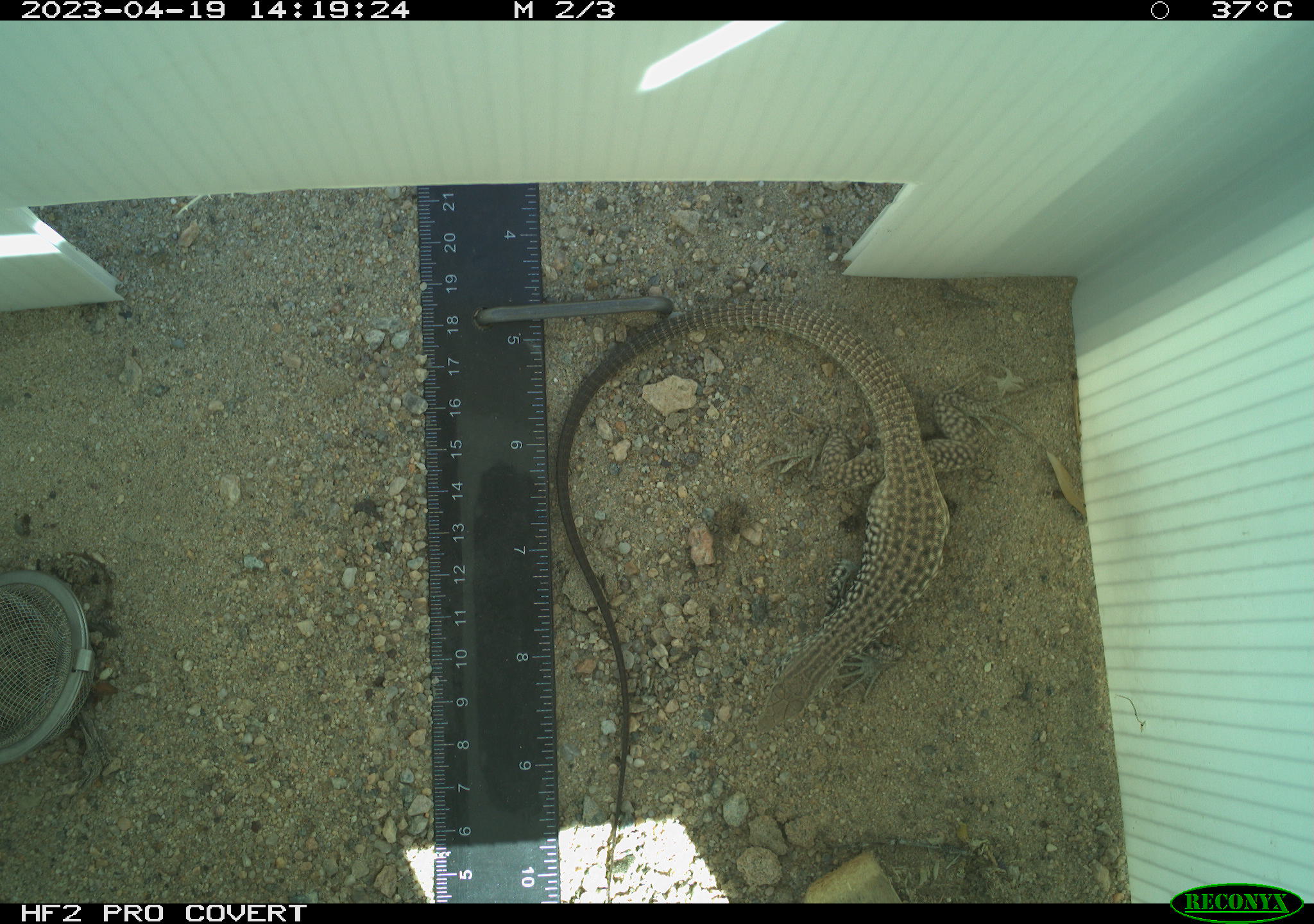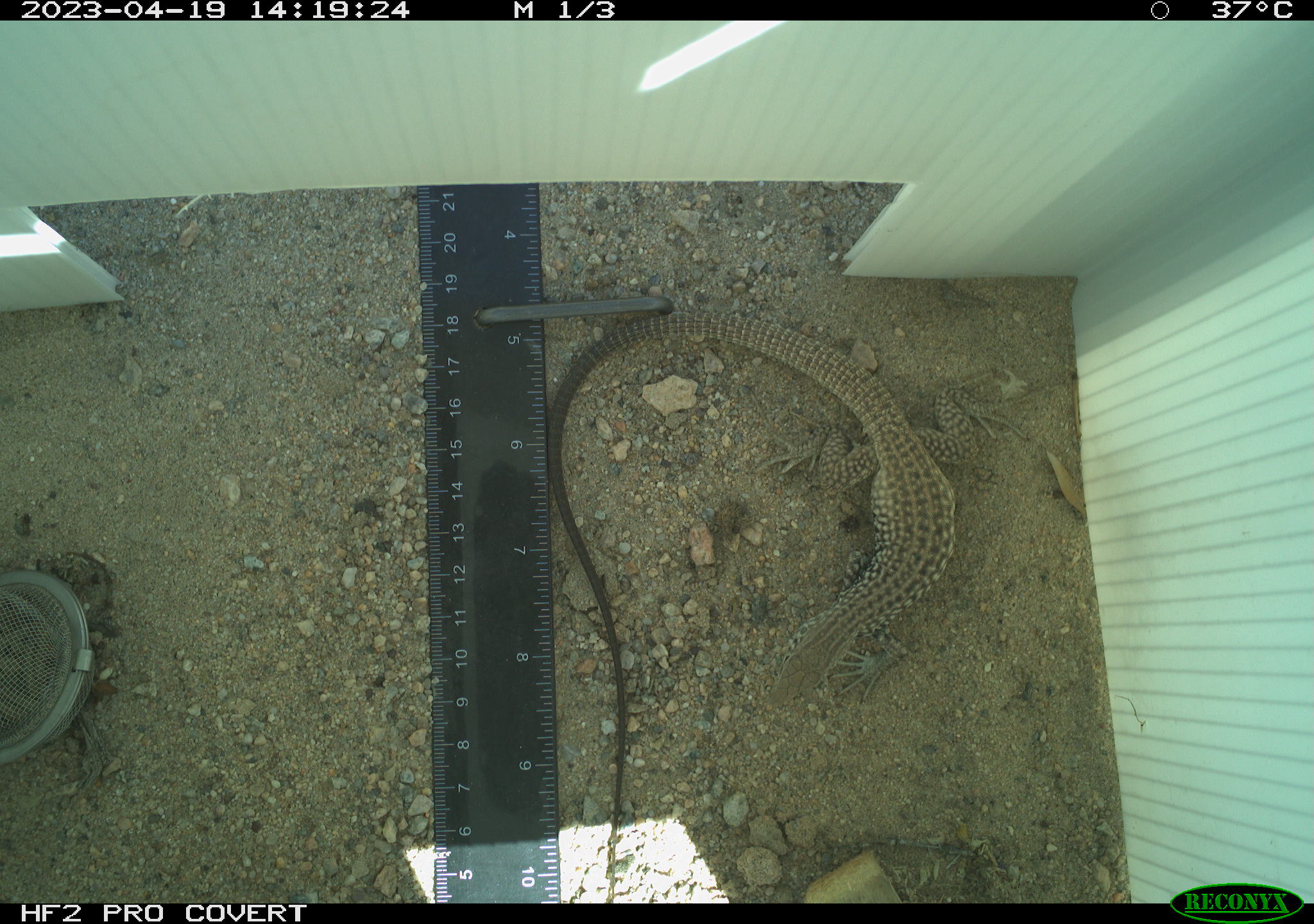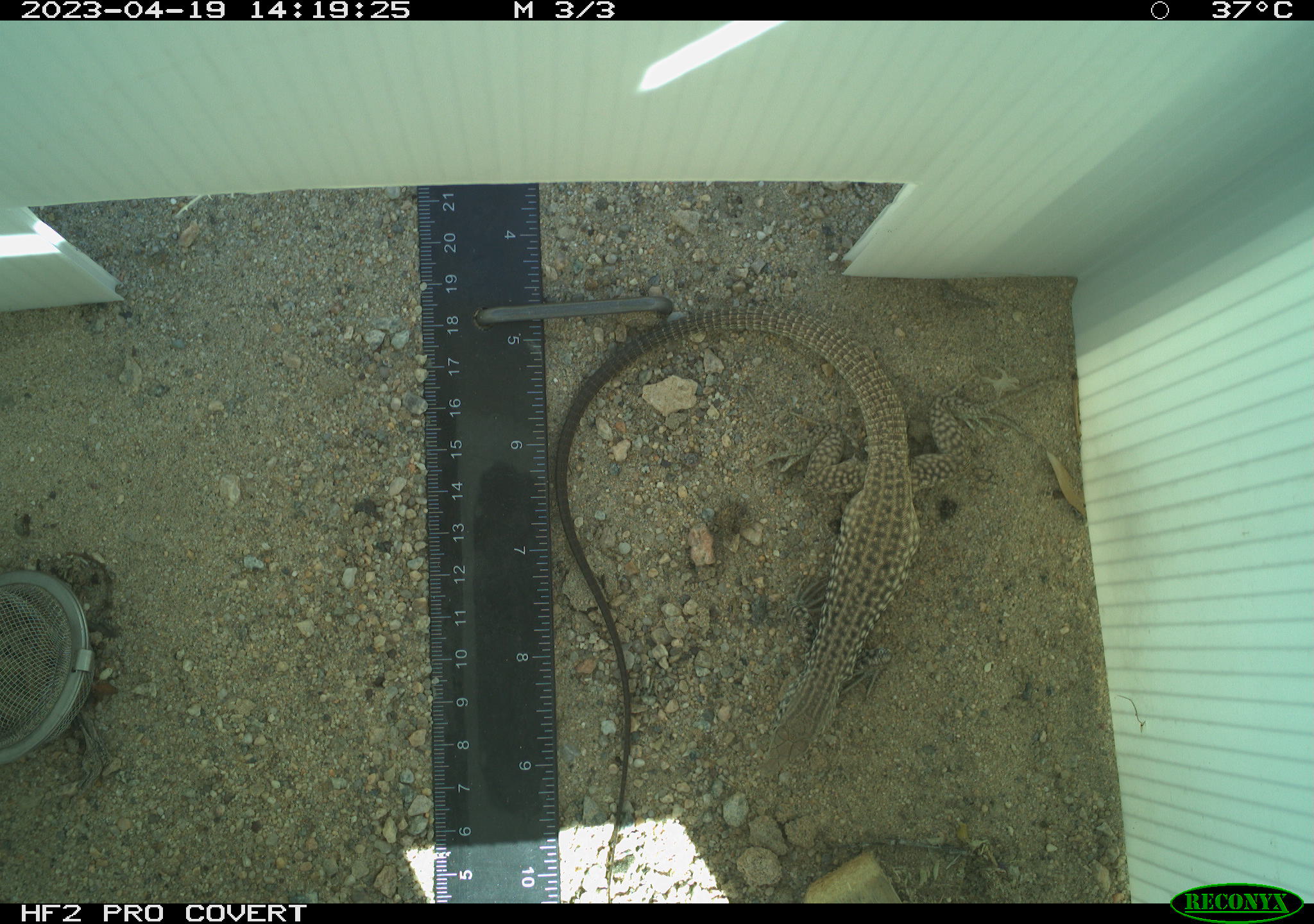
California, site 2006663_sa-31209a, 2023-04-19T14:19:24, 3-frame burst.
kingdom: Animalia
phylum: Chordata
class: Reptilia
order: Squamata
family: Teiidae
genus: Aspidoscelis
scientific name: Aspidoscelis tigris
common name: western whiptail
Western whiptail (Aspidoscelis tigris).